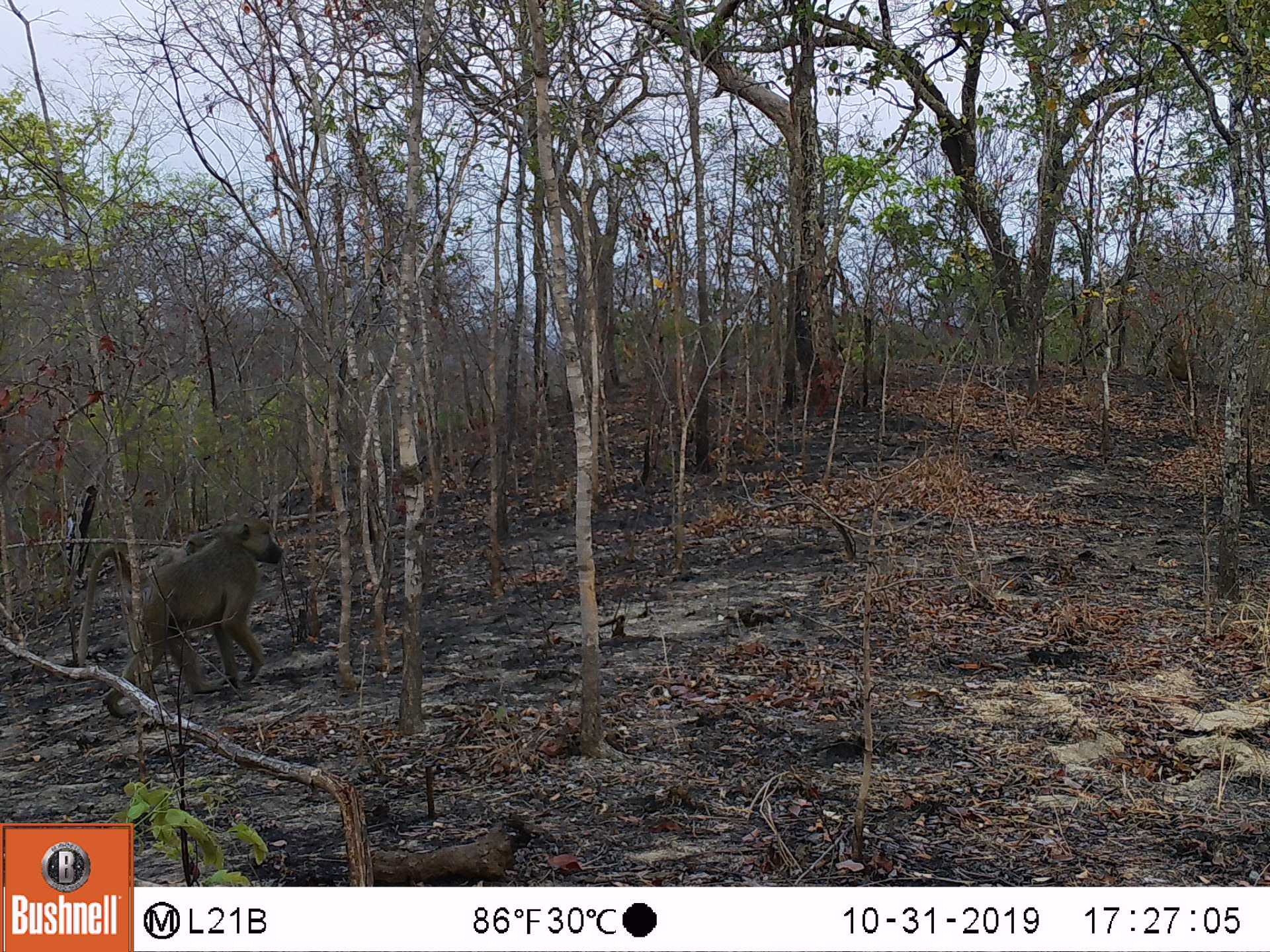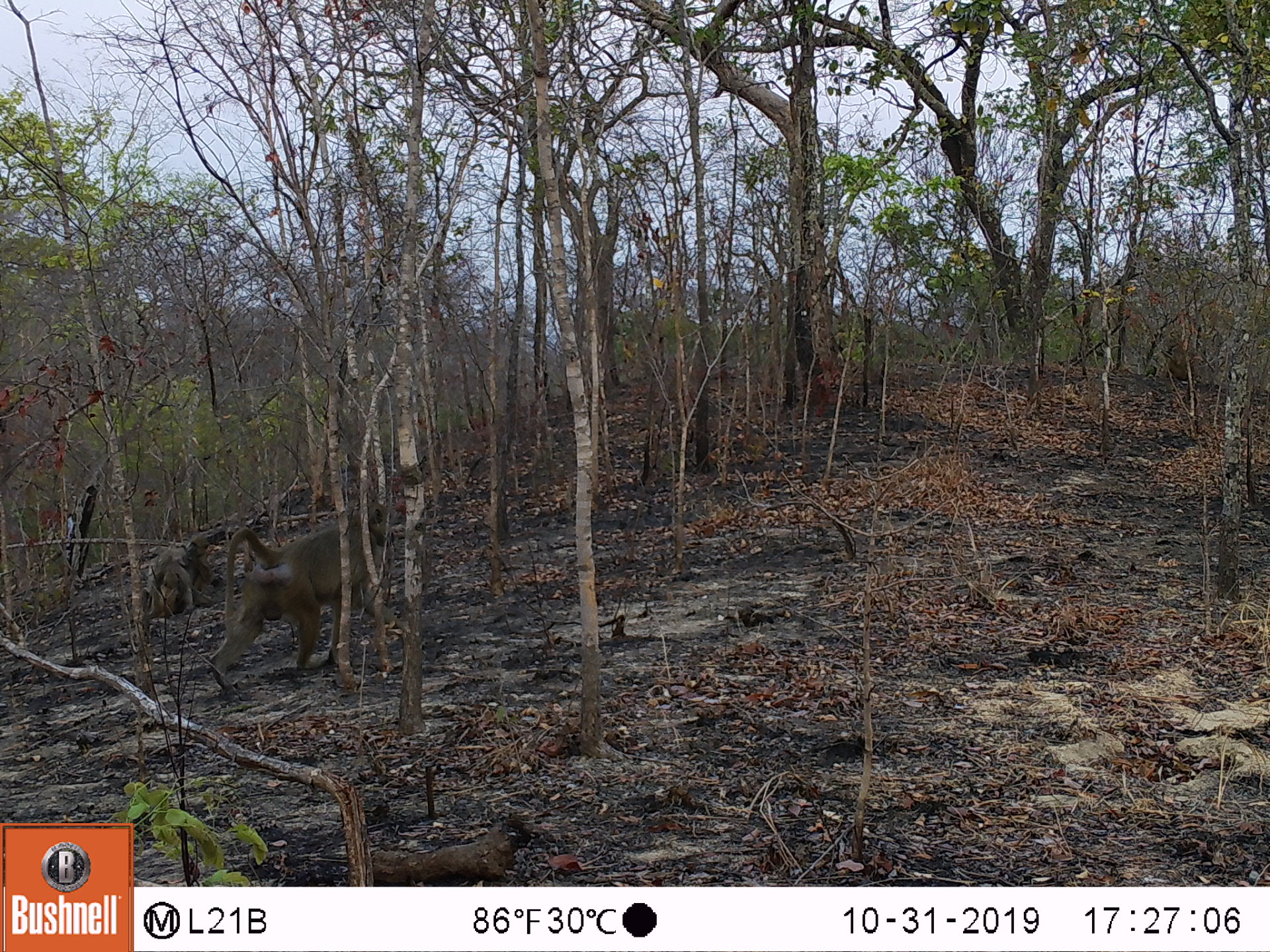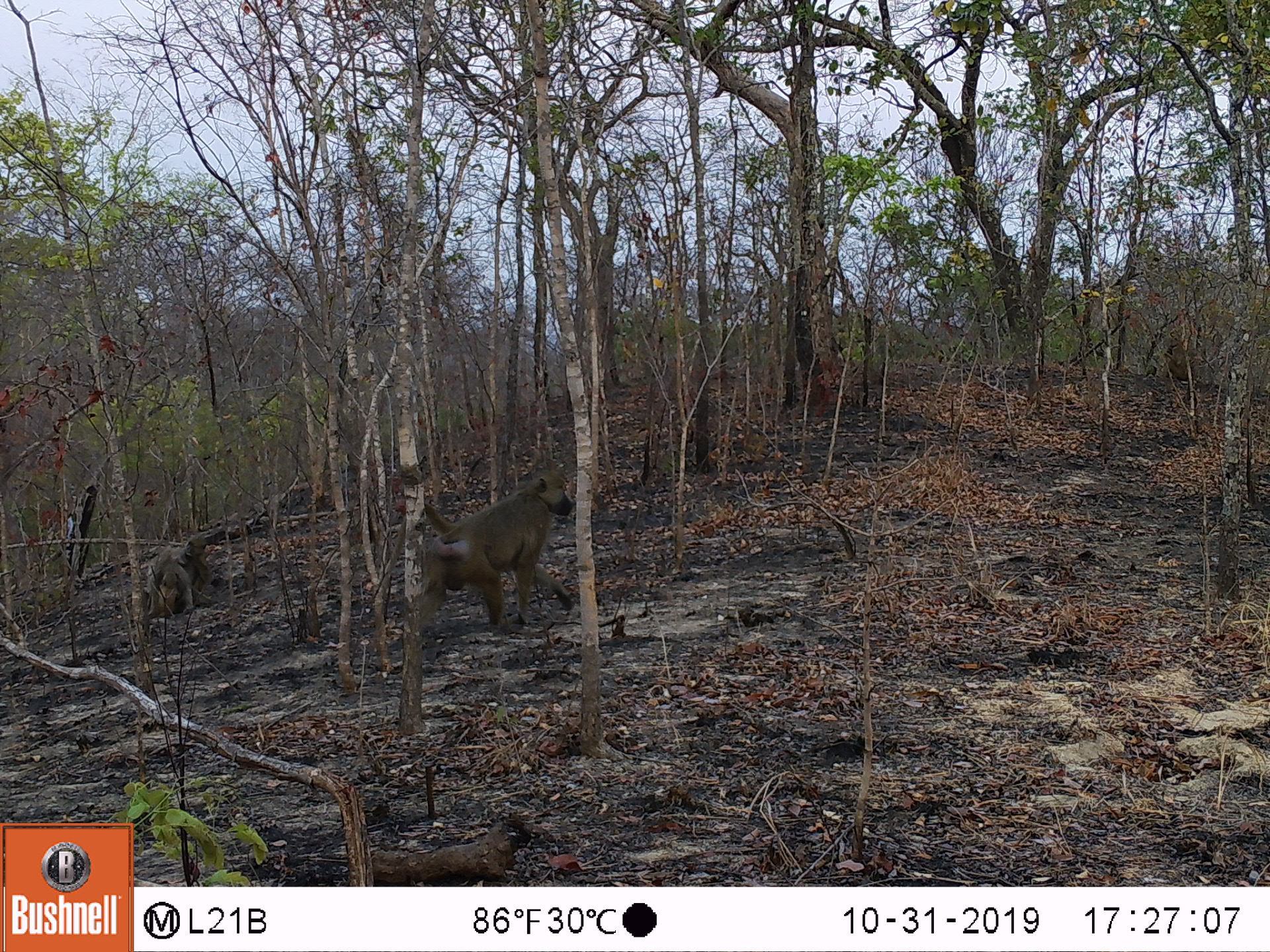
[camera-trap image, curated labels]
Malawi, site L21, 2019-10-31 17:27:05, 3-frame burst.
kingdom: Animalia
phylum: Chordata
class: Mammalia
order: Primates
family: Cercopithecidae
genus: Papio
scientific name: Papio cynocephalus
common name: yellow baboon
Yellow baboon (Papio cynocephalus), count 2.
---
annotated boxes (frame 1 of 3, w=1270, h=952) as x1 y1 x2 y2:
yellow baboon: 71 510 288 725; 1162 337 1193 383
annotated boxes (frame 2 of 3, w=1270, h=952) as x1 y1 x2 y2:
yellow baboon: 222 501 400 684; 140 527 217 623; 1158 332 1200 384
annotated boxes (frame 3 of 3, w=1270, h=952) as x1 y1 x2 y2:
yellow baboon: 412 472 577 640; 144 529 216 620; 1143 337 1195 380